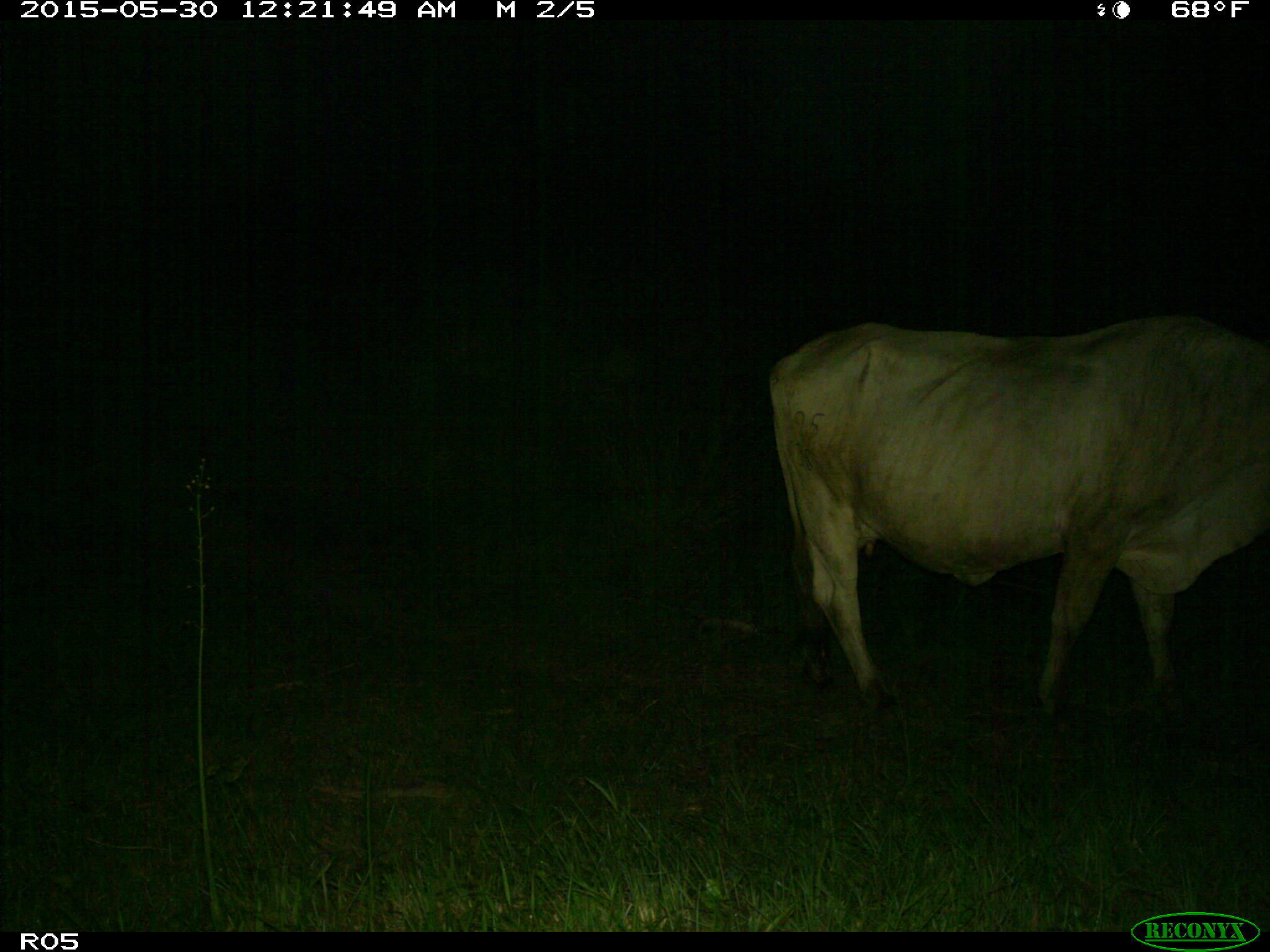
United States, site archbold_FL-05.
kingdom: Animalia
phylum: Chordata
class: Mammalia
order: Artiodactyla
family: Bovidae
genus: Bos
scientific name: Bos taurus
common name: domestic cow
Bos taurus (domestic cow).